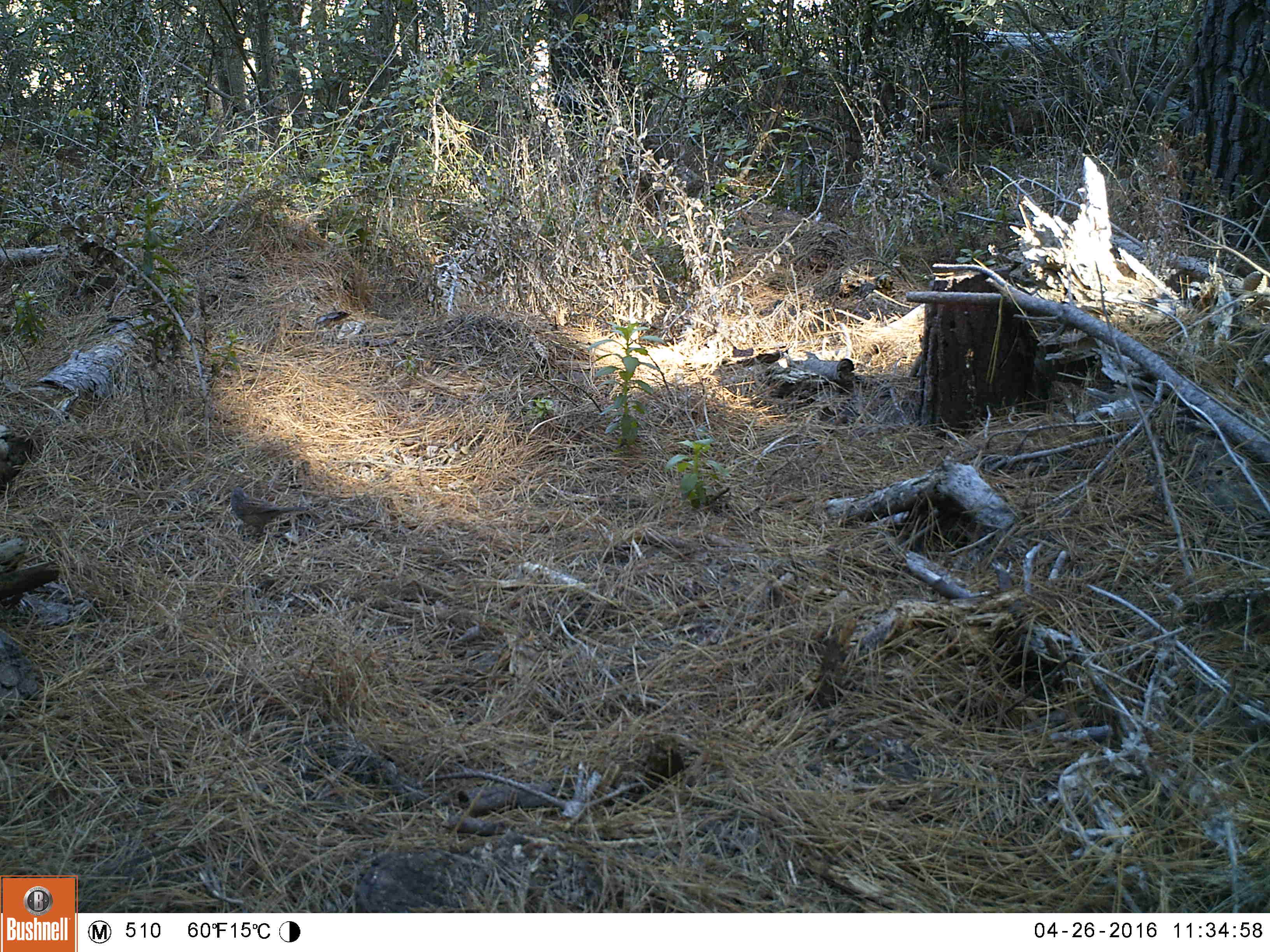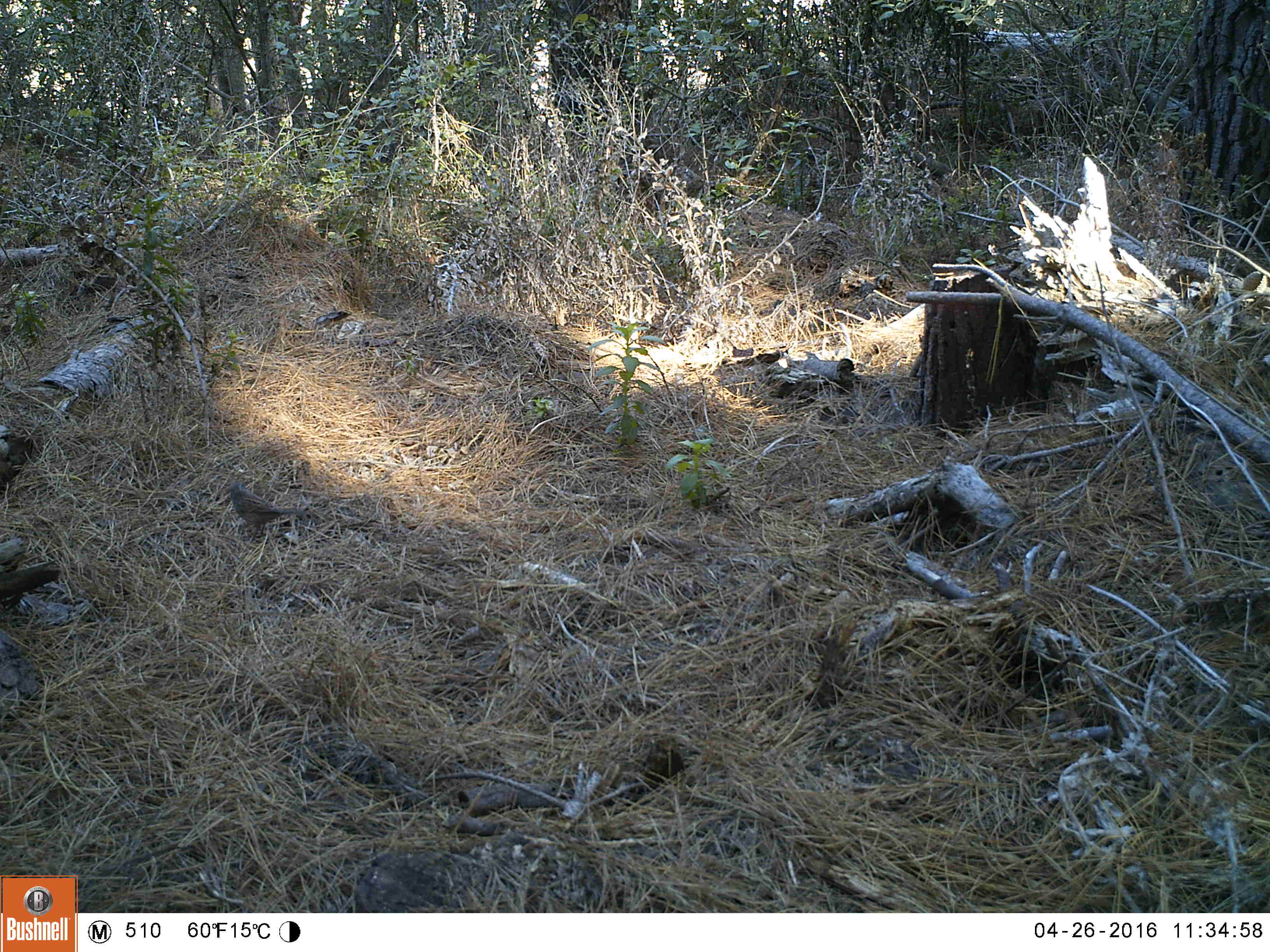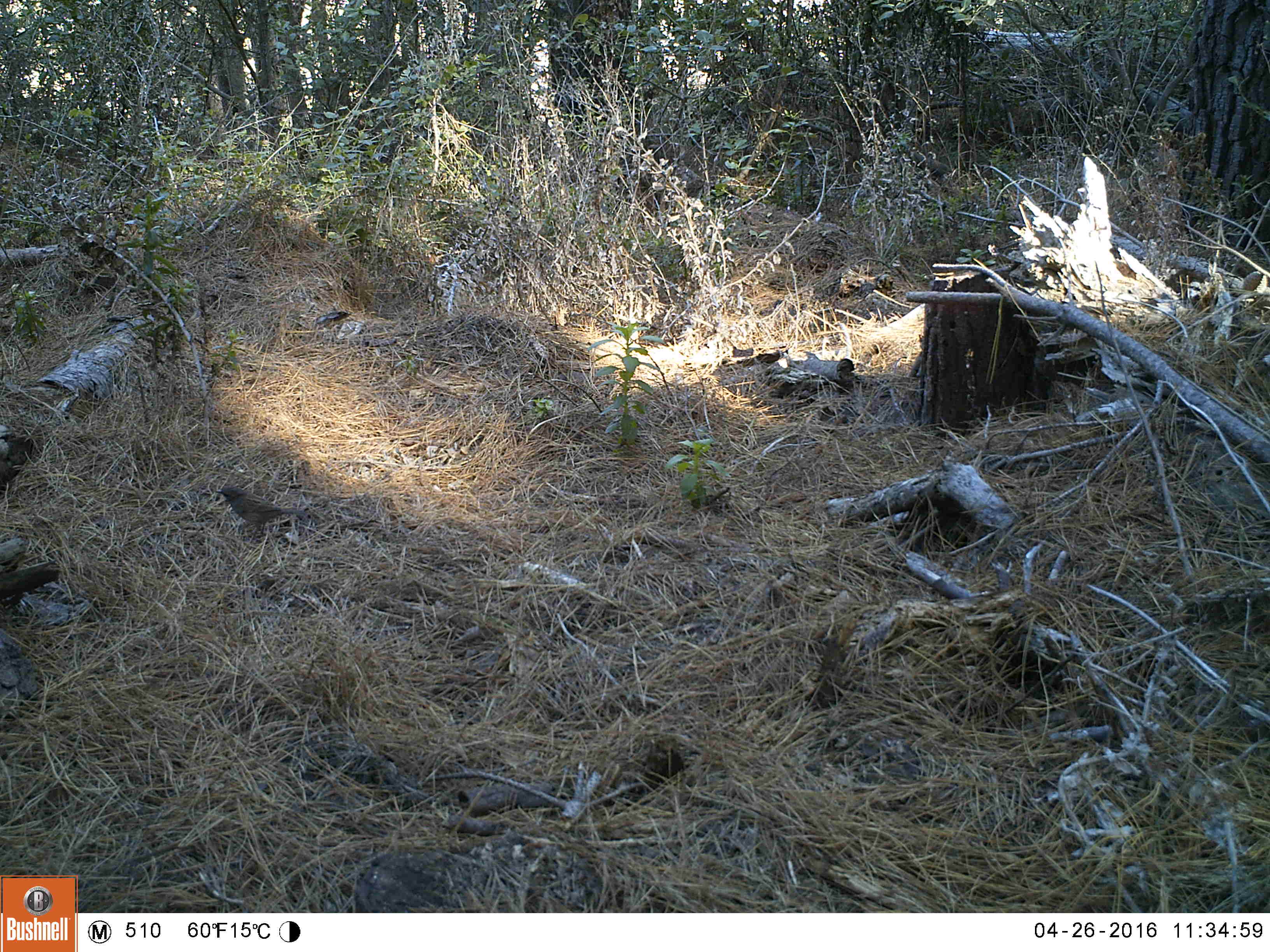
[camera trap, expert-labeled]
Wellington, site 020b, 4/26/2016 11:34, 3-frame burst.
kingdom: Animalia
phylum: Chordata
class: Aves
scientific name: Aves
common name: bird